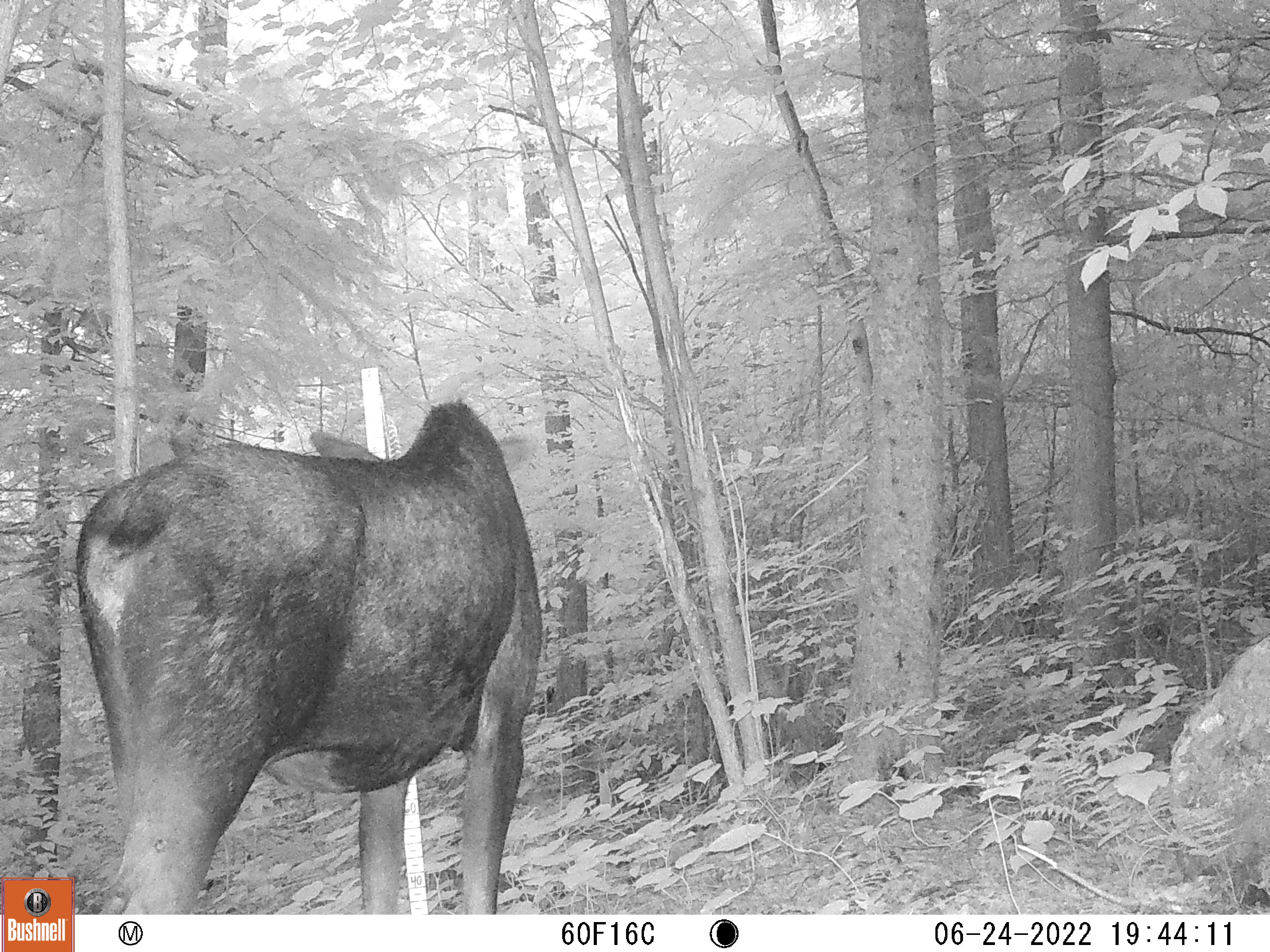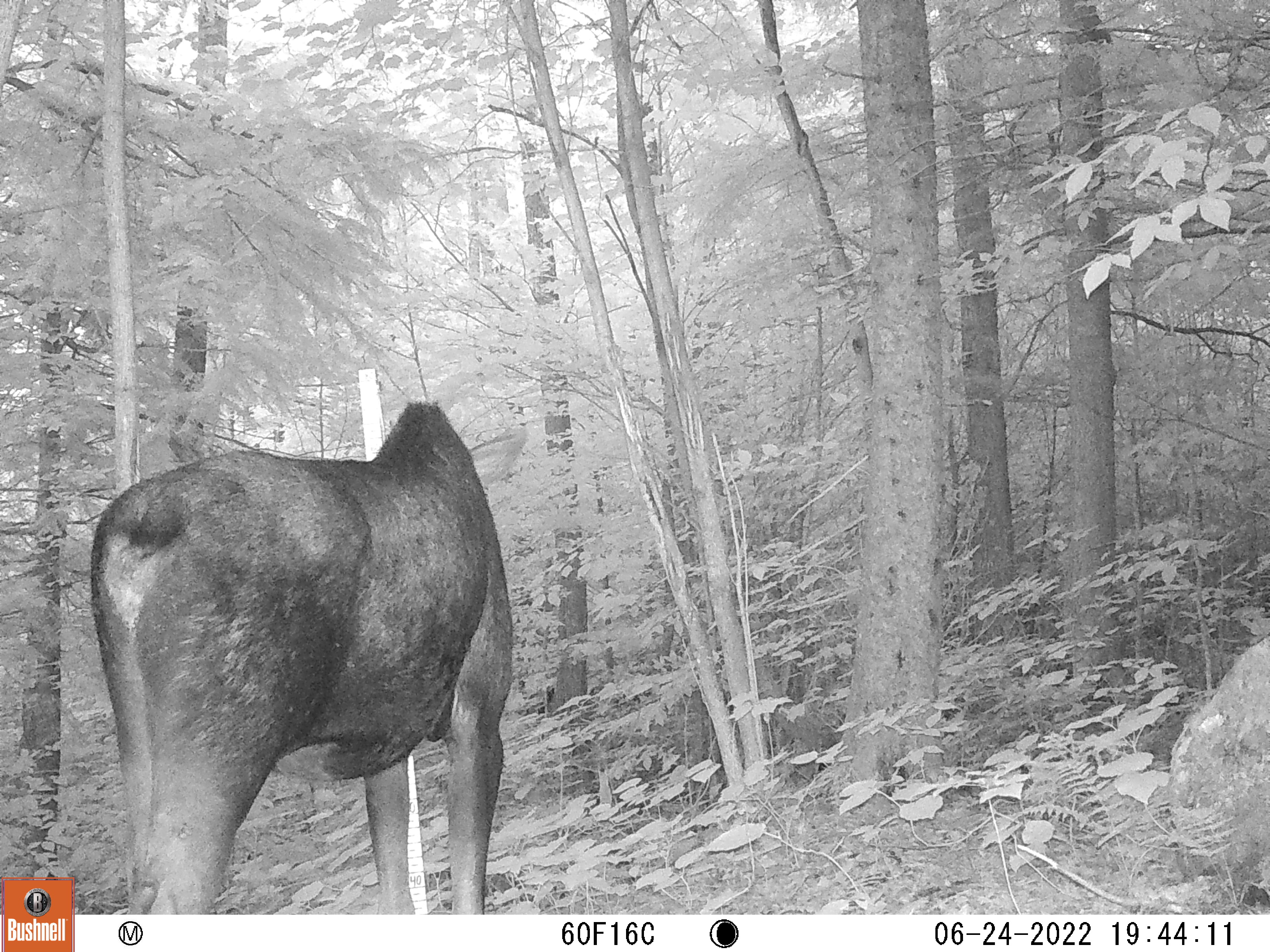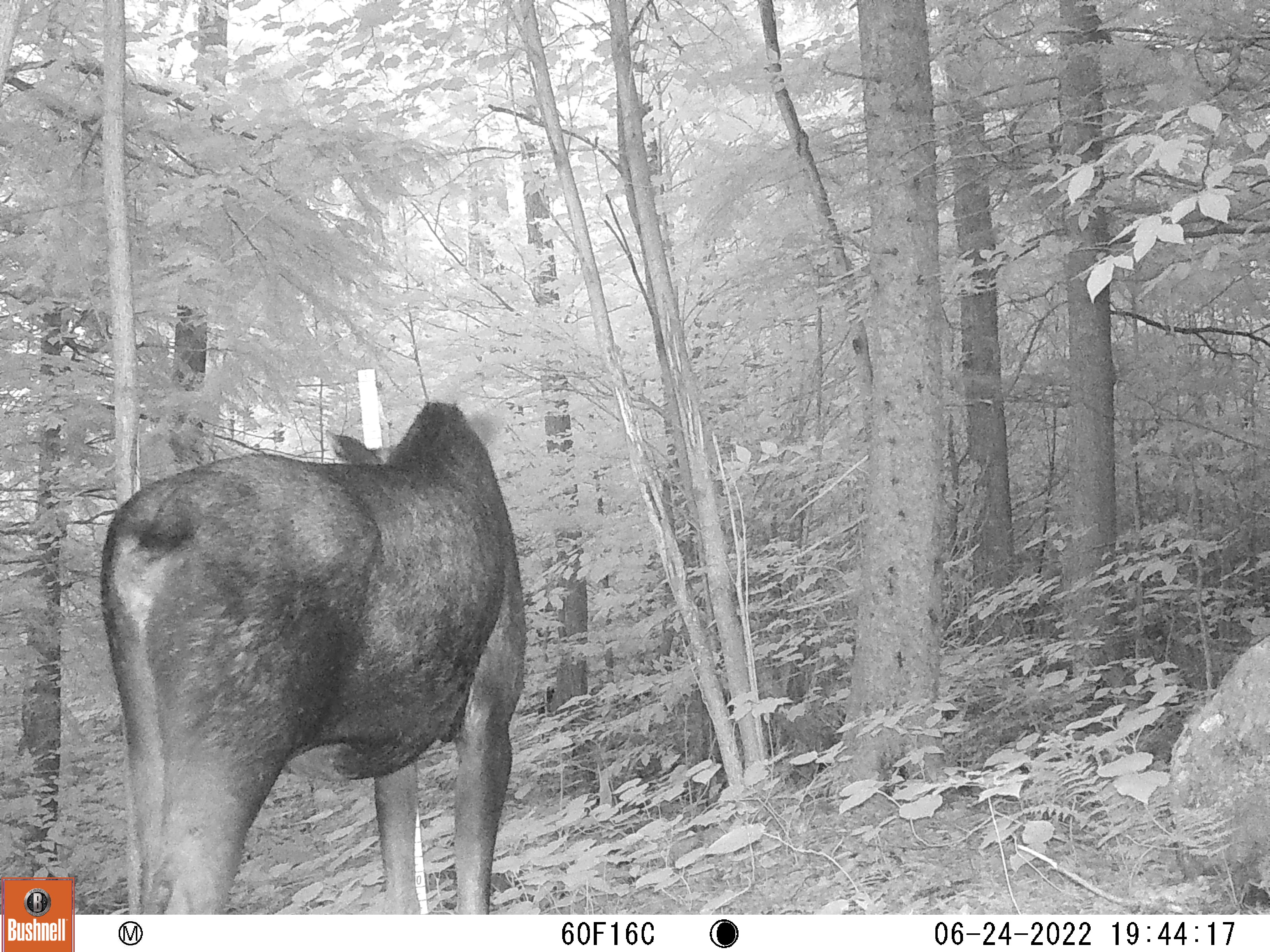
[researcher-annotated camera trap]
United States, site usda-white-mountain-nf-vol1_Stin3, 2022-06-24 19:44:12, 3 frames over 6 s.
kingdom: Animalia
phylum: Chordata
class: Mammalia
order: Artiodactyla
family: Cervidae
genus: Alces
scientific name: Alces alces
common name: moose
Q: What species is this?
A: Moose (Alces alces).